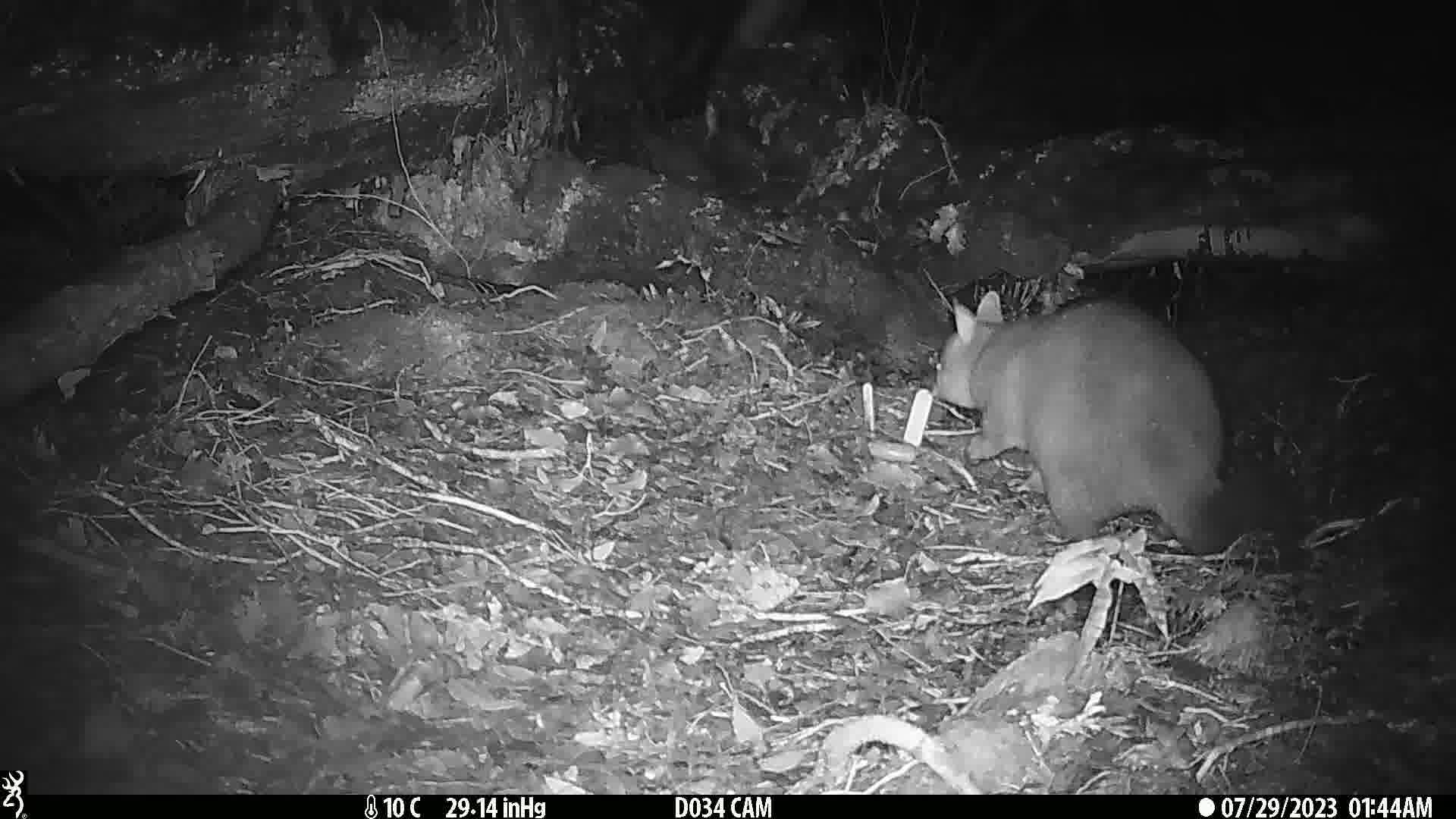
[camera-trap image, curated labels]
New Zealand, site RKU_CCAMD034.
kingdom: Animalia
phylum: Chordata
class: Mammalia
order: Diprotodontia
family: Phalangeridae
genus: Trichosurus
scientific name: Trichosurus vulpecula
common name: common brushtail possum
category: possum